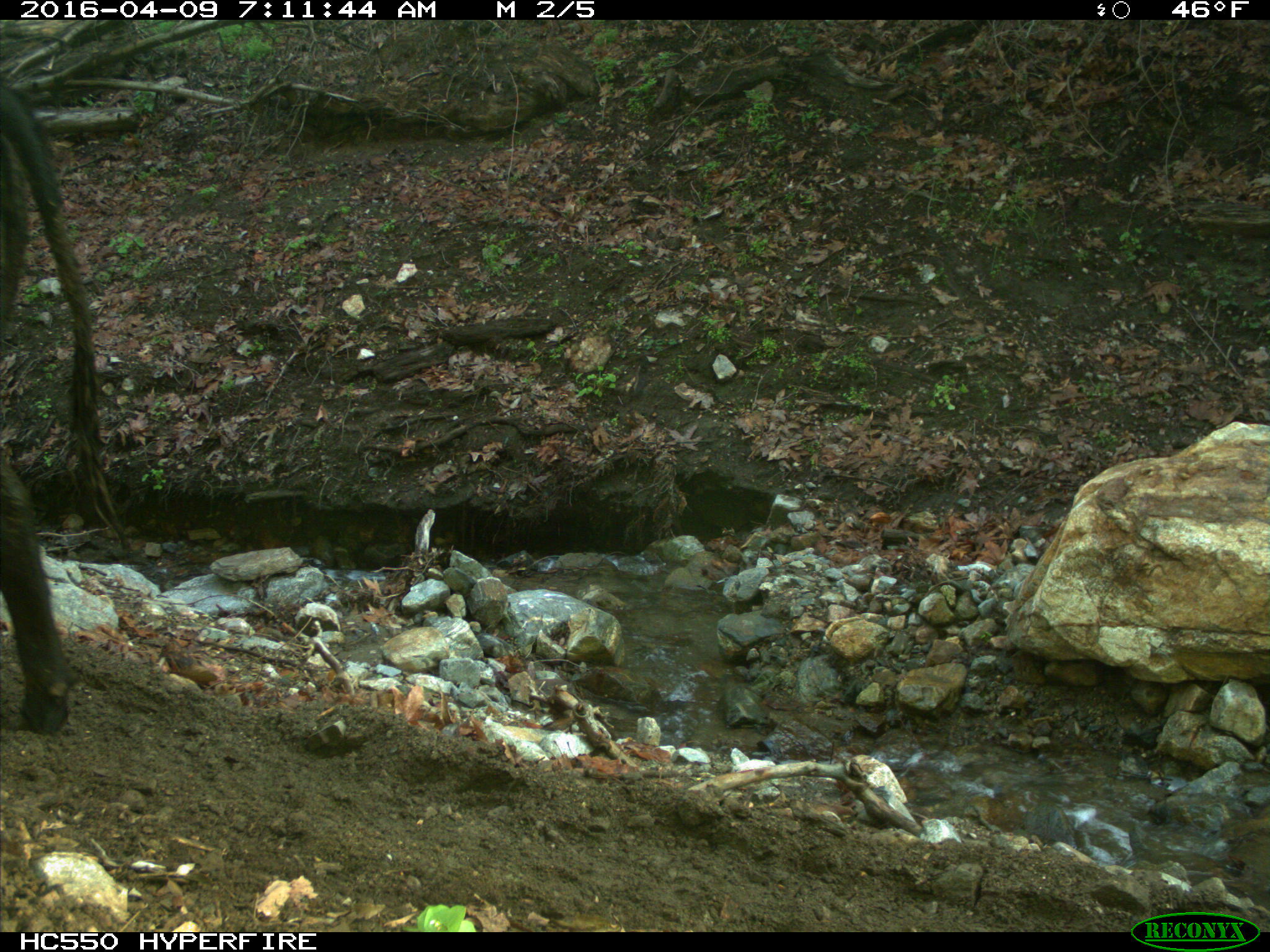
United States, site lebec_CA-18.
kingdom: Animalia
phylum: Chordata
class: Mammalia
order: Artiodactyla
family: Bovidae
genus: Bos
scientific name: Bos taurus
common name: domestic cow